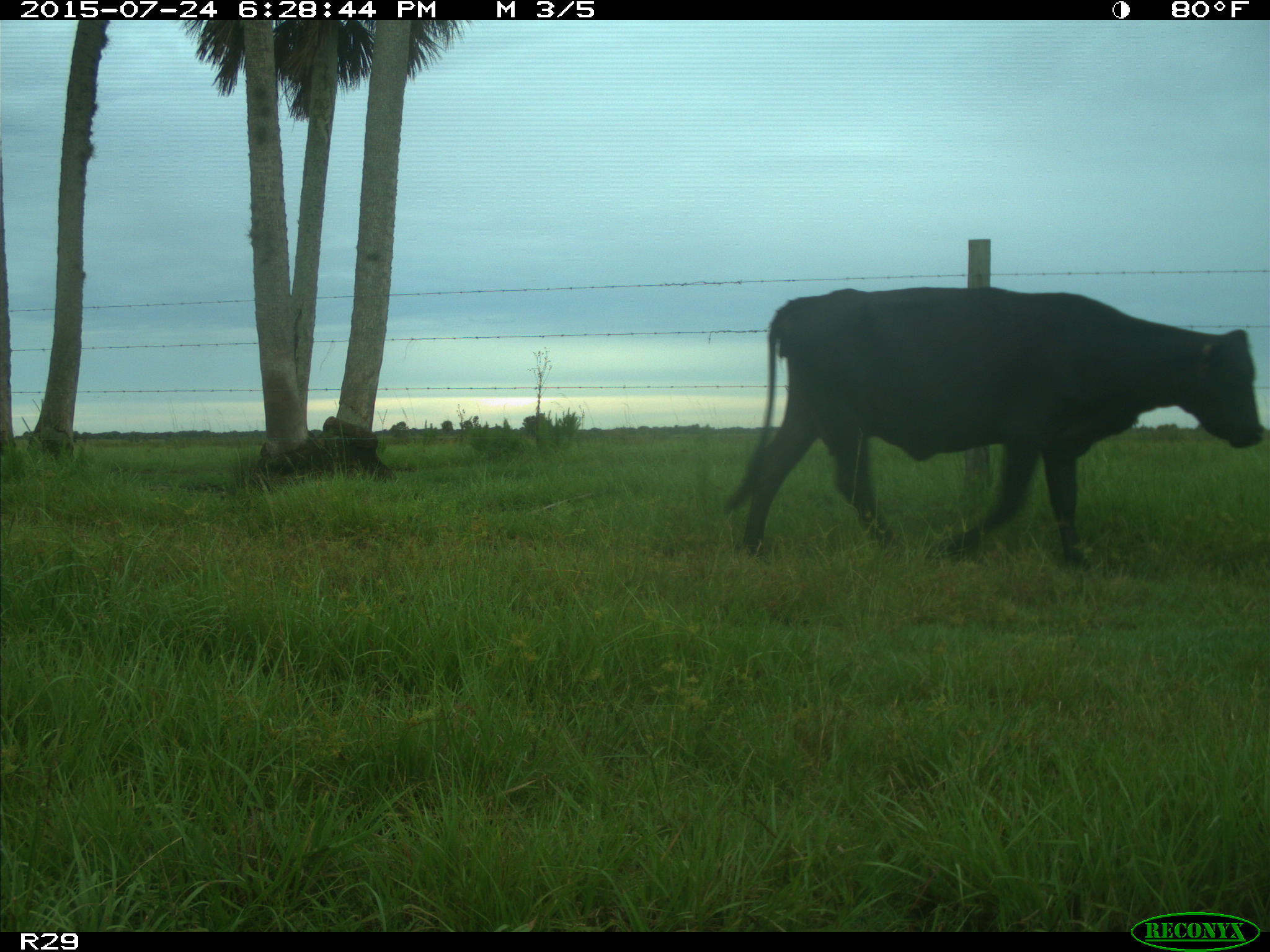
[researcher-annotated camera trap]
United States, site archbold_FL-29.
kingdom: Animalia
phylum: Chordata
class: Mammalia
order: Artiodactyla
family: Bovidae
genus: Bos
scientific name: Bos taurus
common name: domestic cow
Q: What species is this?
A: Bos taurus (domestic cow).